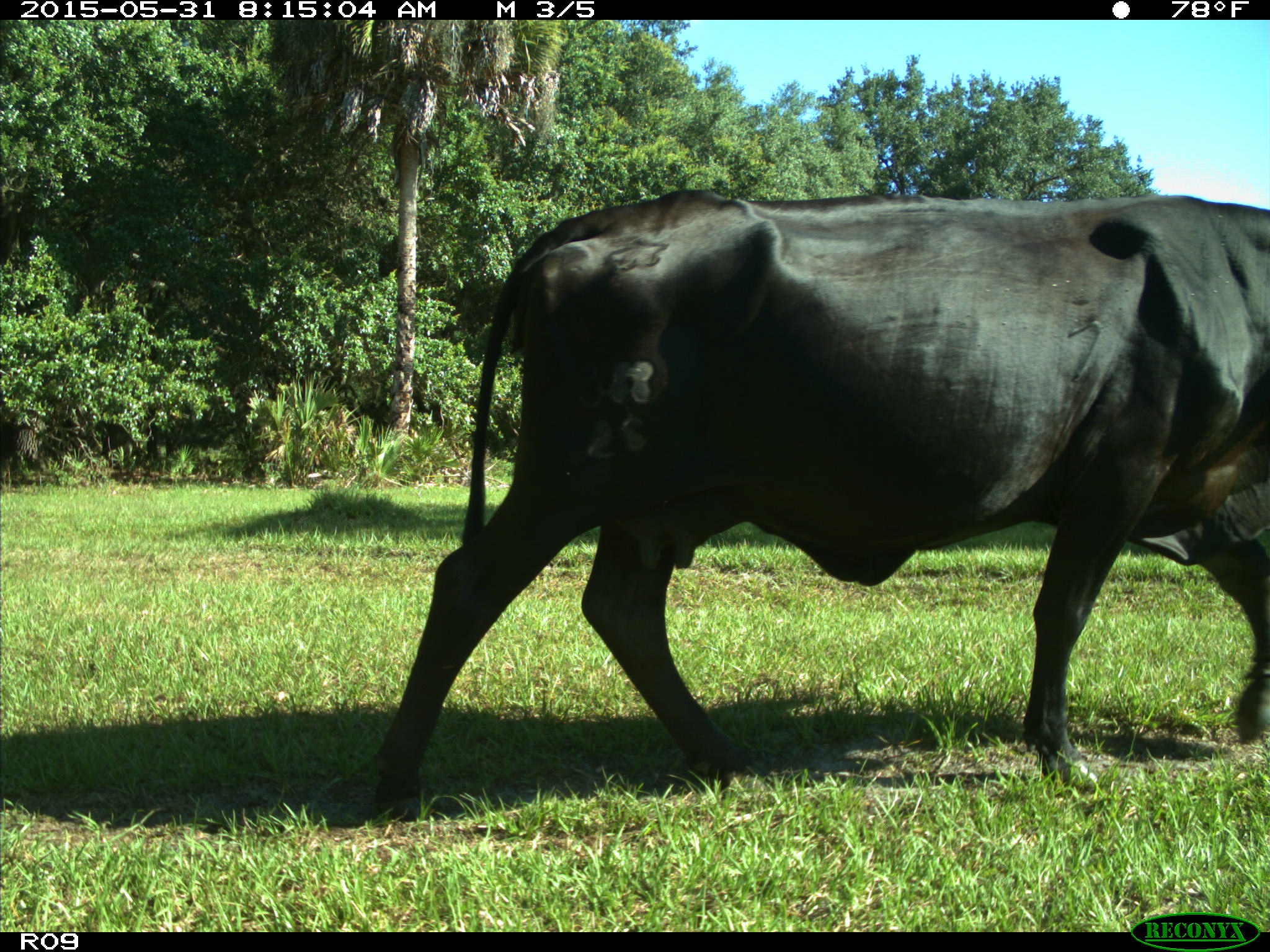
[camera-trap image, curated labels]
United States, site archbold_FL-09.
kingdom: Animalia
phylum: Chordata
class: Mammalia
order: Artiodactyla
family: Bovidae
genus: Bos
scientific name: Bos taurus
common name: domestic cow